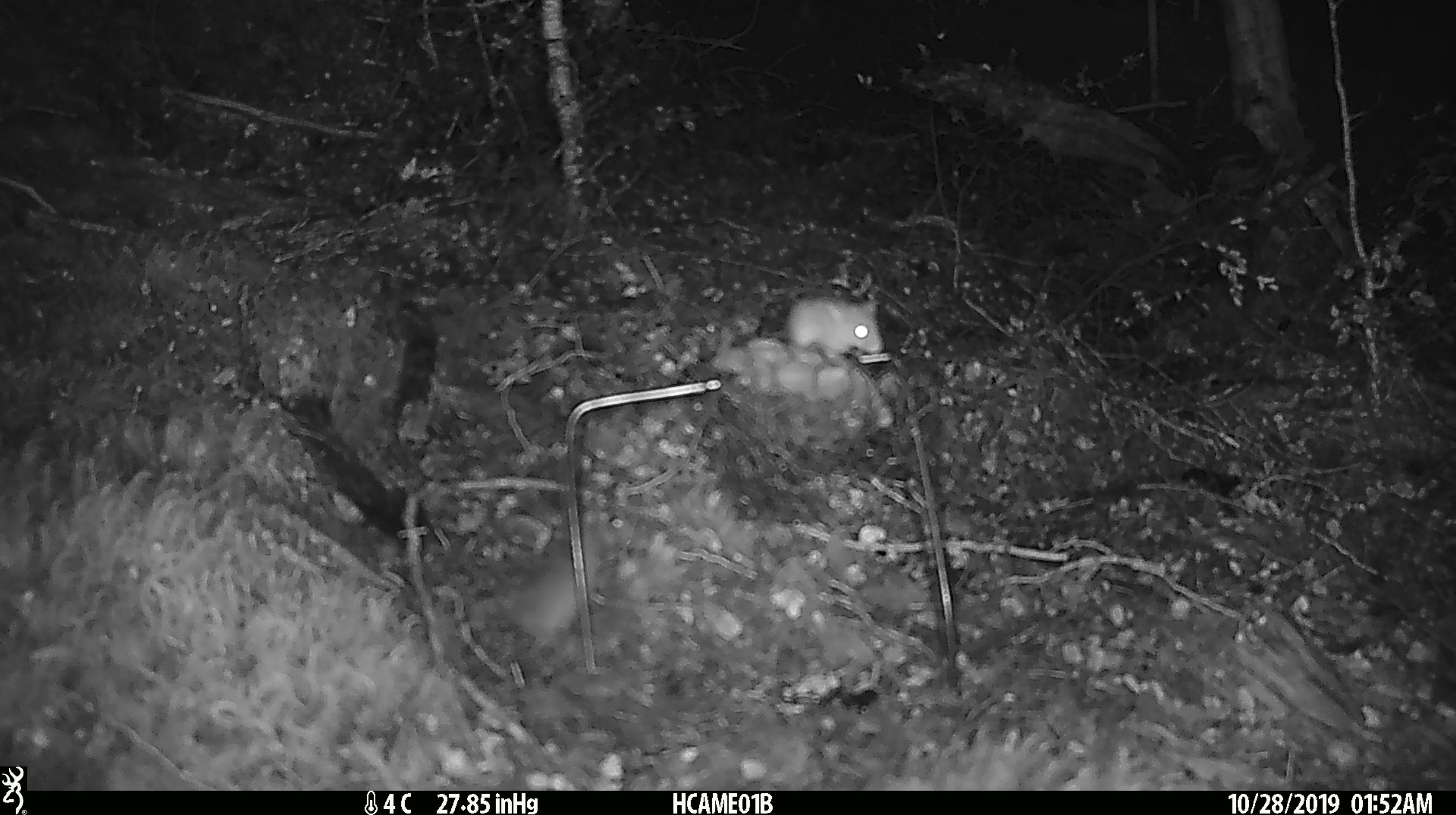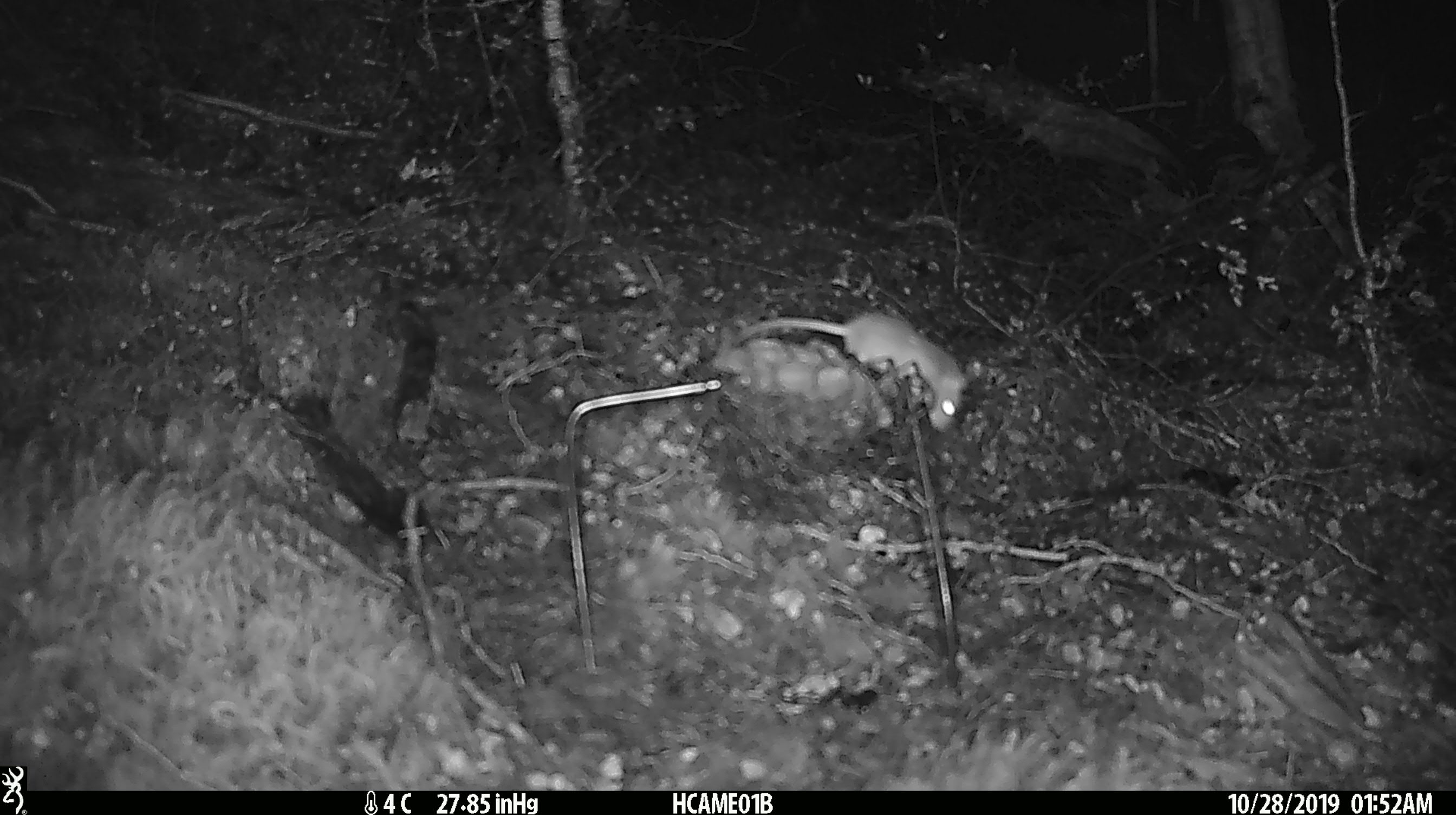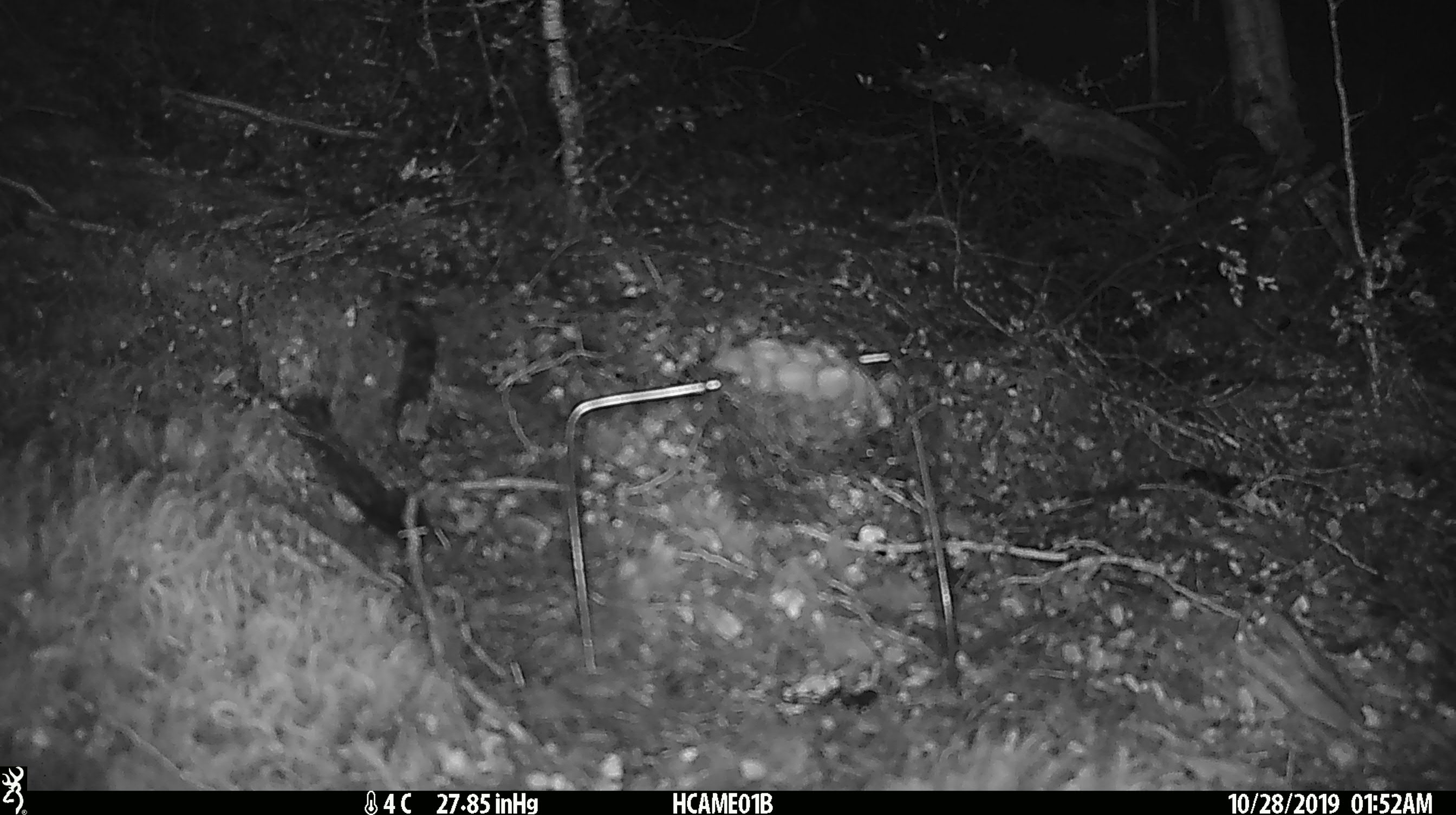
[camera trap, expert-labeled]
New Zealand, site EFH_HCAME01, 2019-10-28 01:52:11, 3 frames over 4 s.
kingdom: Animalia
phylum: Chordata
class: Mammalia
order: Rodentia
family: Muridae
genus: Mus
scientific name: Mus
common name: mouse